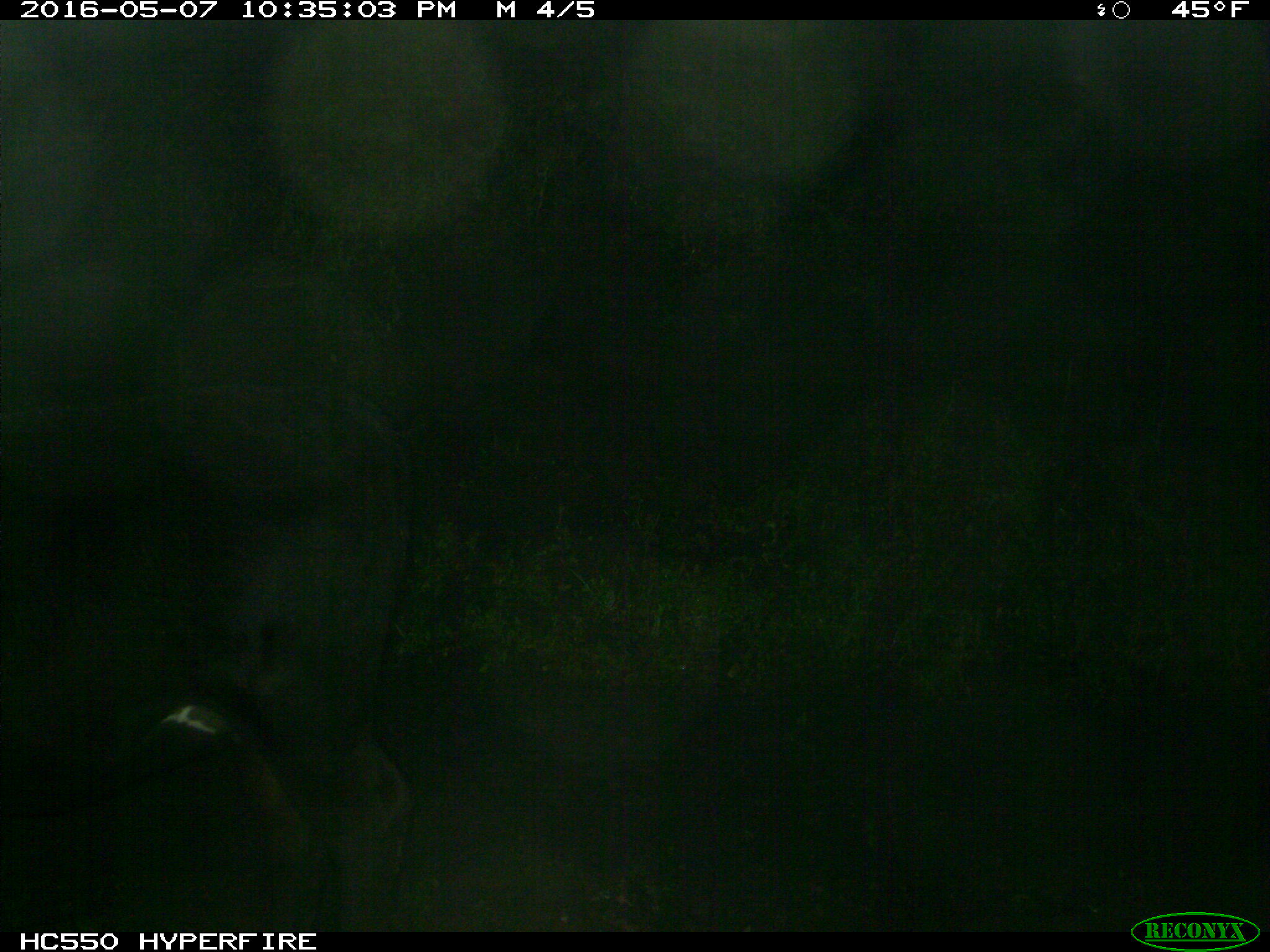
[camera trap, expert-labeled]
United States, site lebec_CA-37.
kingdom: Animalia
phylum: Chordata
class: Mammalia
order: Artiodactyla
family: Bovidae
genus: Bos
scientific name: Bos taurus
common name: domestic cow